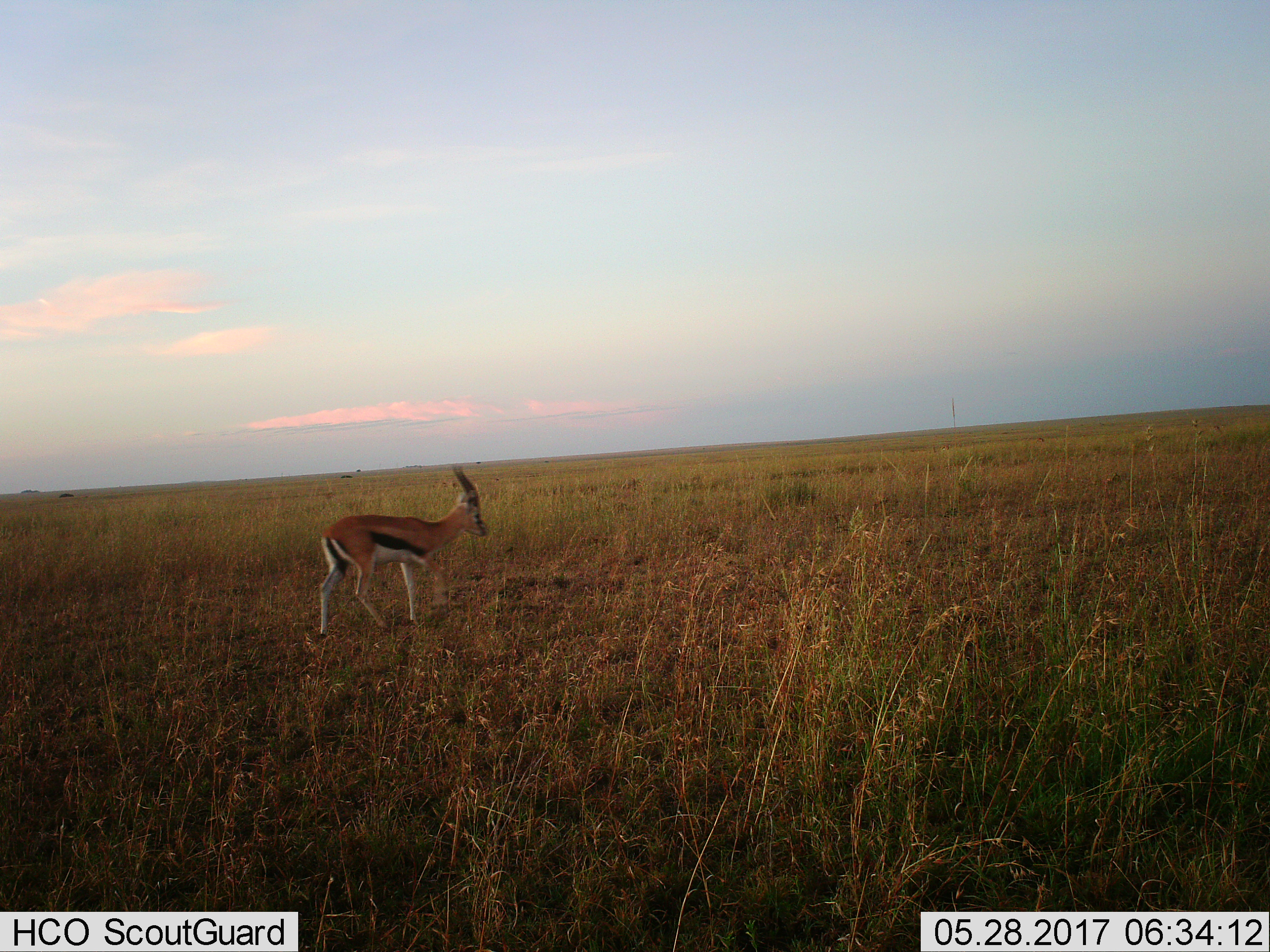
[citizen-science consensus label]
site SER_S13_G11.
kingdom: Animalia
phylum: Chordata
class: Mammalia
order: Artiodactyla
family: Bovidae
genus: Eudorcas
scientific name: Eudorcas thomsonii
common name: thomson's gazelle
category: gazellethomsons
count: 1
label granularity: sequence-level